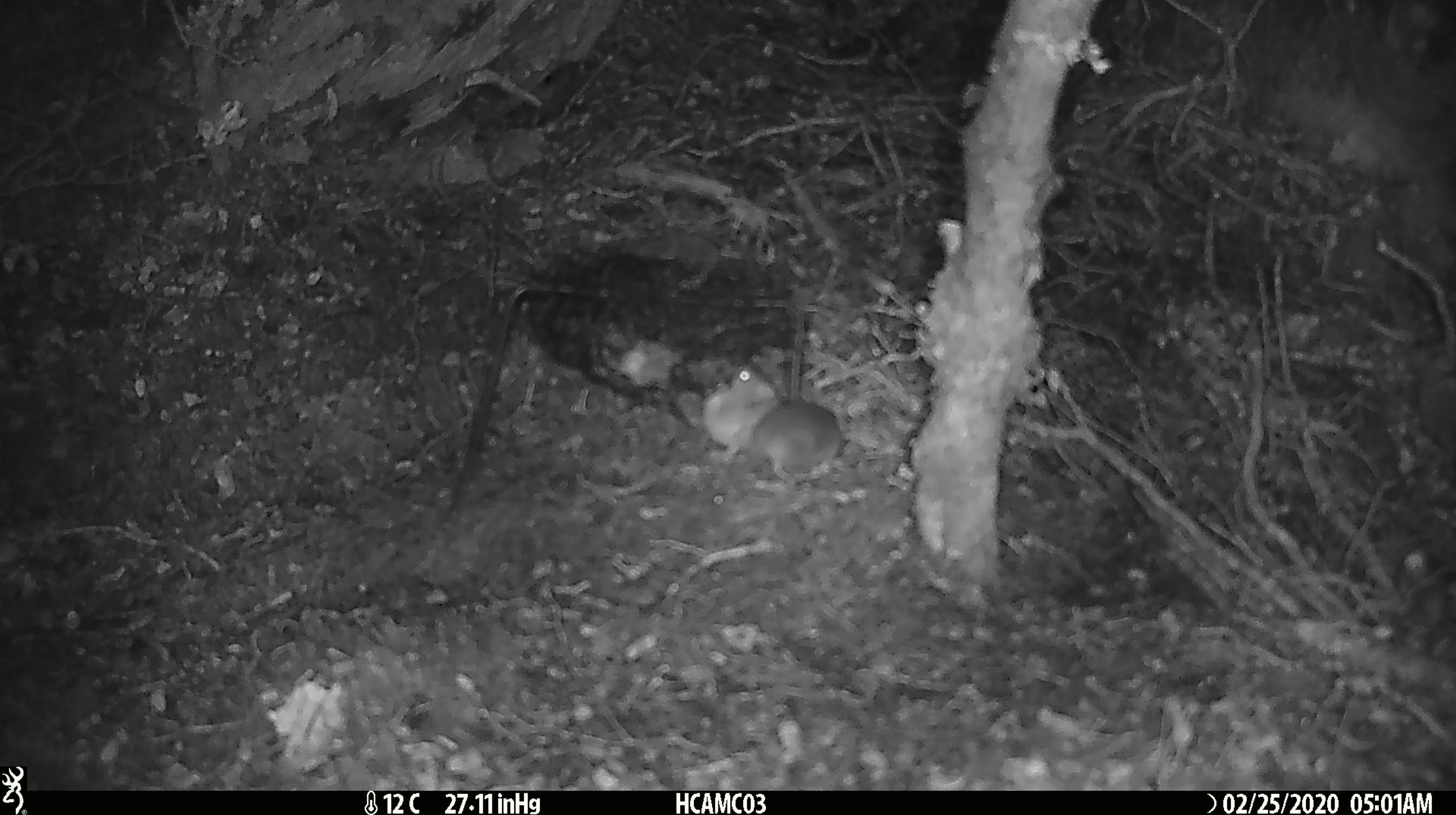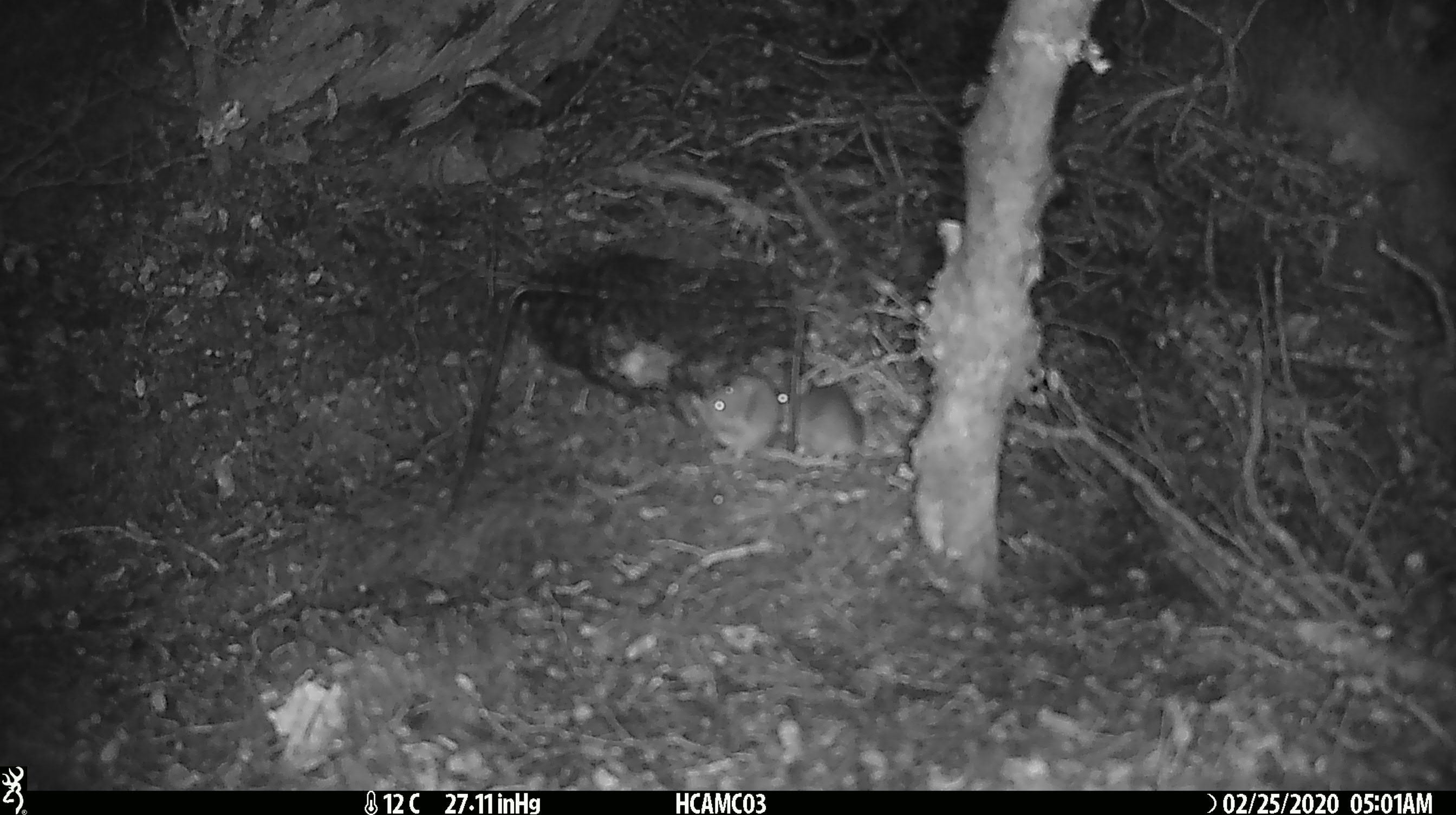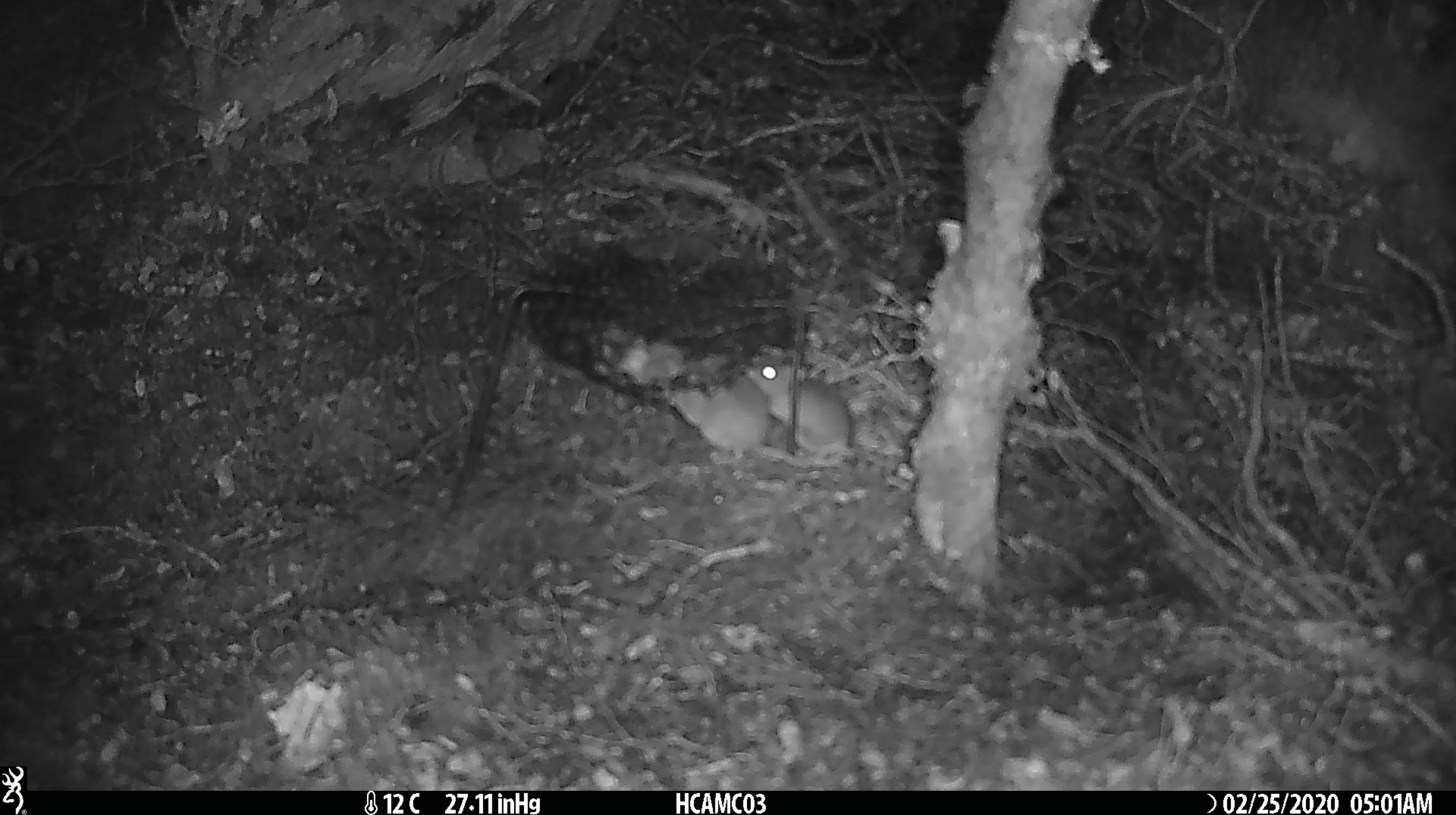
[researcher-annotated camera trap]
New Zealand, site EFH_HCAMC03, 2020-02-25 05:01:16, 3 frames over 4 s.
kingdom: Animalia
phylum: Chordata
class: Mammalia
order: Rodentia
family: Muridae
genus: Mus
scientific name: Mus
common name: mouse